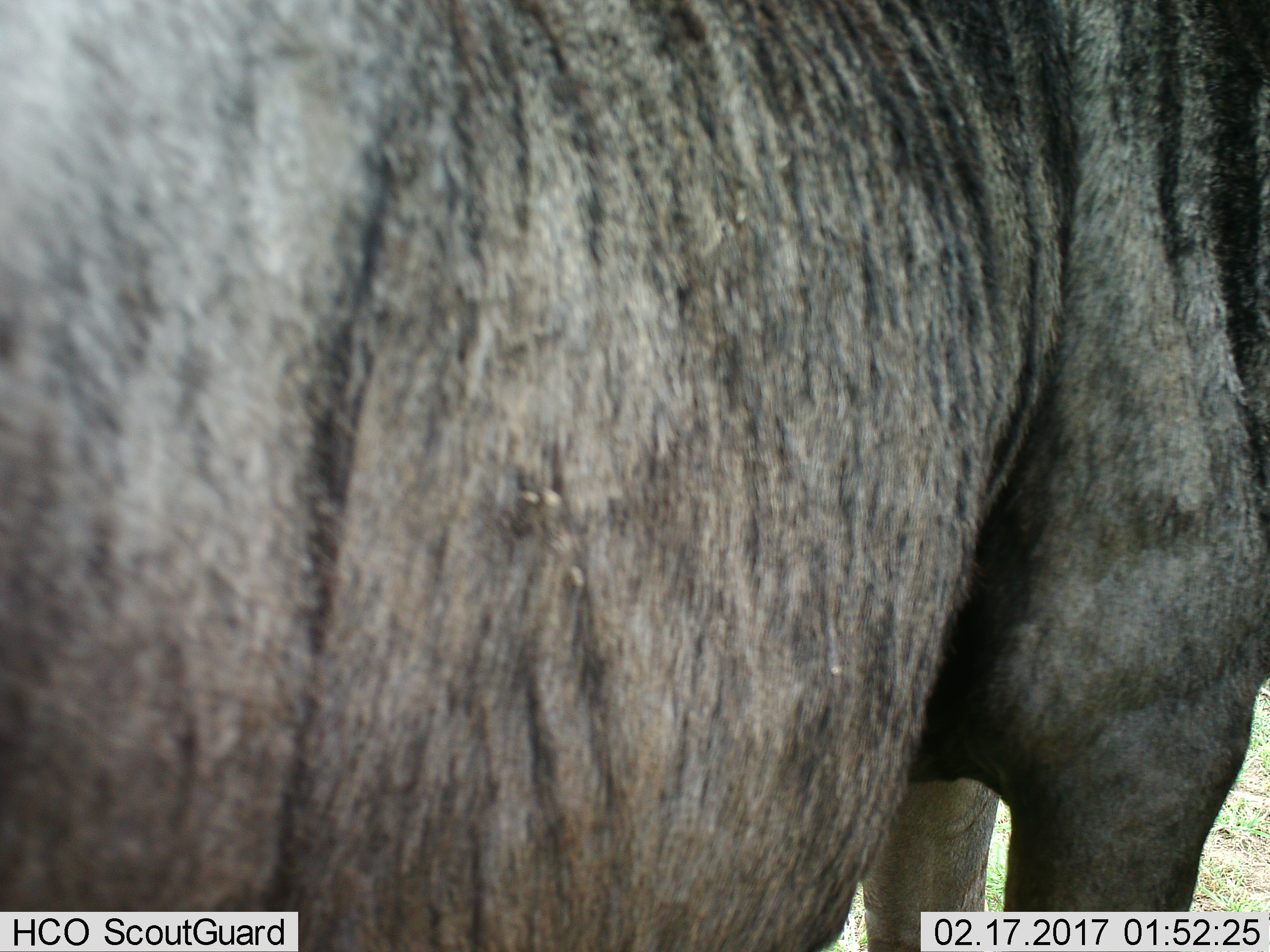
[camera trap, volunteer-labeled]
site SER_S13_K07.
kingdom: Animalia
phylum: Chordata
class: Mammalia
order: Artiodactyla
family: Bovidae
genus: Connochaetes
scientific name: Connochaetes taurinus taurinus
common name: blue wildebeest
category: wildebeestblue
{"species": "wildebeestblue (blue wildebeest) (Connochaetes taurinus taurinus)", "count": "1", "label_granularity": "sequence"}